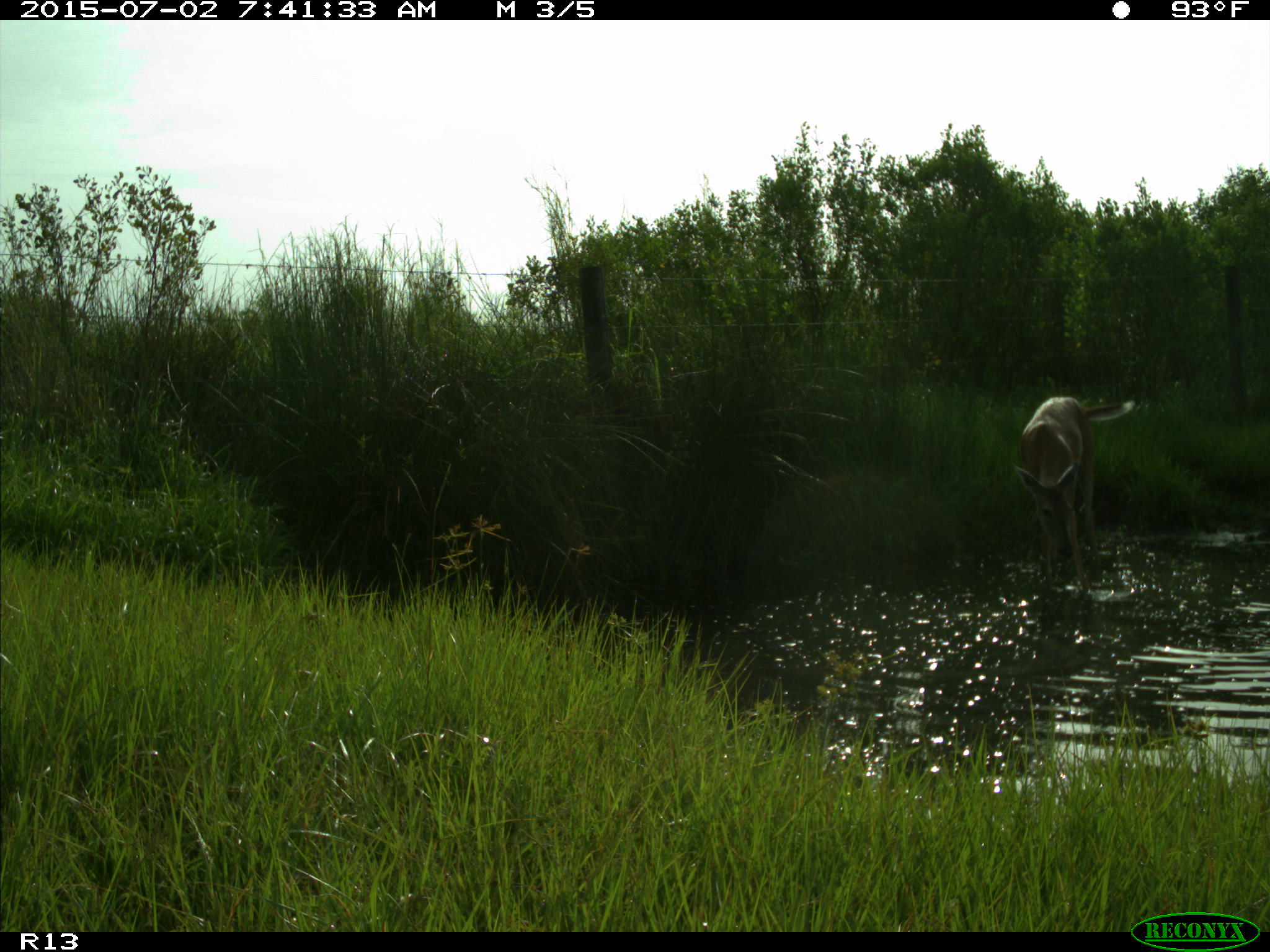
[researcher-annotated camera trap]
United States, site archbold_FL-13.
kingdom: Animalia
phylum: Chordata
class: Mammalia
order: Artiodactyla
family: Cervidae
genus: Odocoileus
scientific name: Odocoileus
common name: deer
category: unidentified deer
Unidentified deer (deer) (Odocoileus).